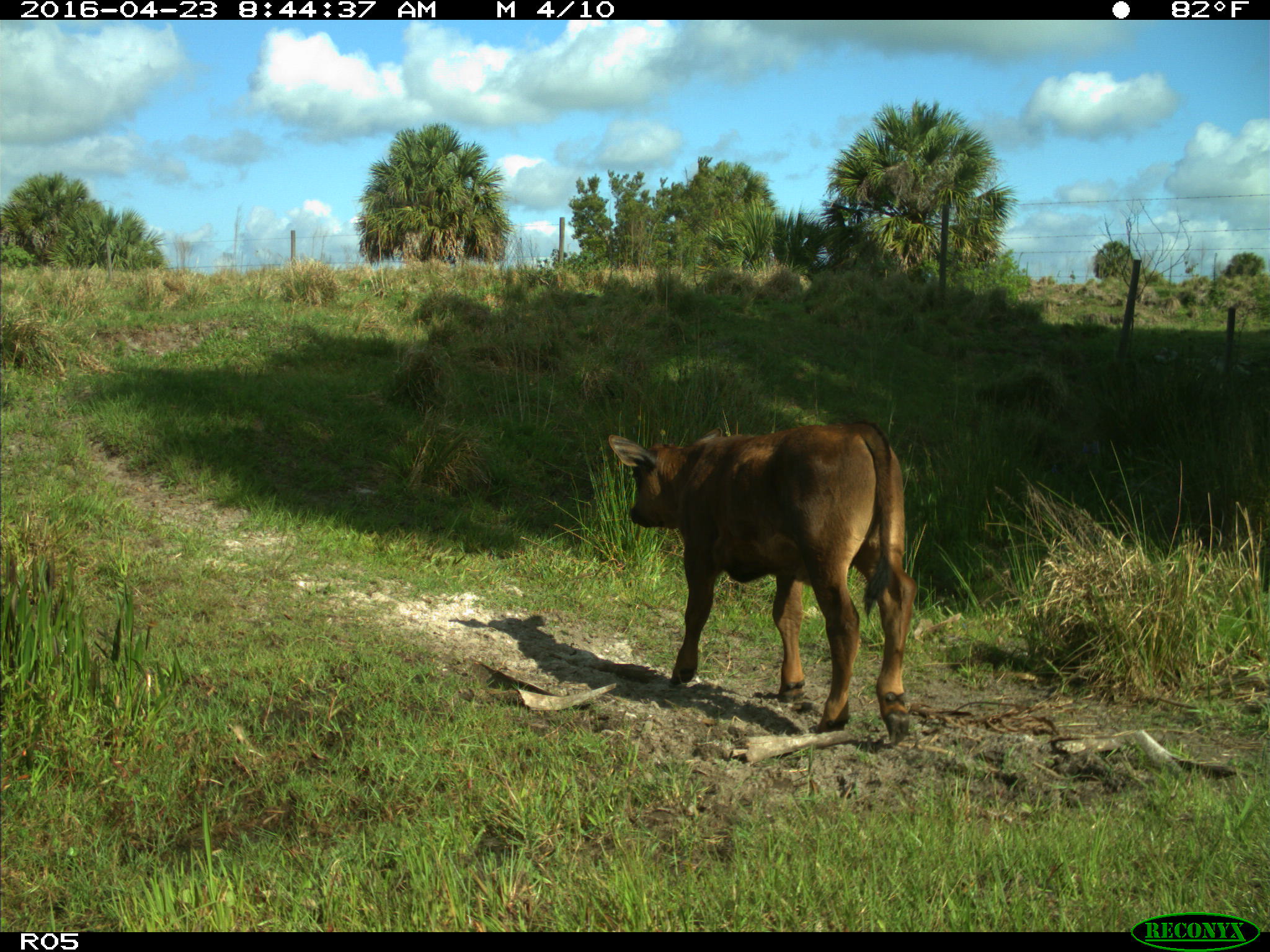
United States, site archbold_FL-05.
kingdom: Animalia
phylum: Chordata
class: Mammalia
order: Artiodactyla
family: Bovidae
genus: Bos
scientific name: Bos taurus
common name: domestic cow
Bos taurus (domestic cow).